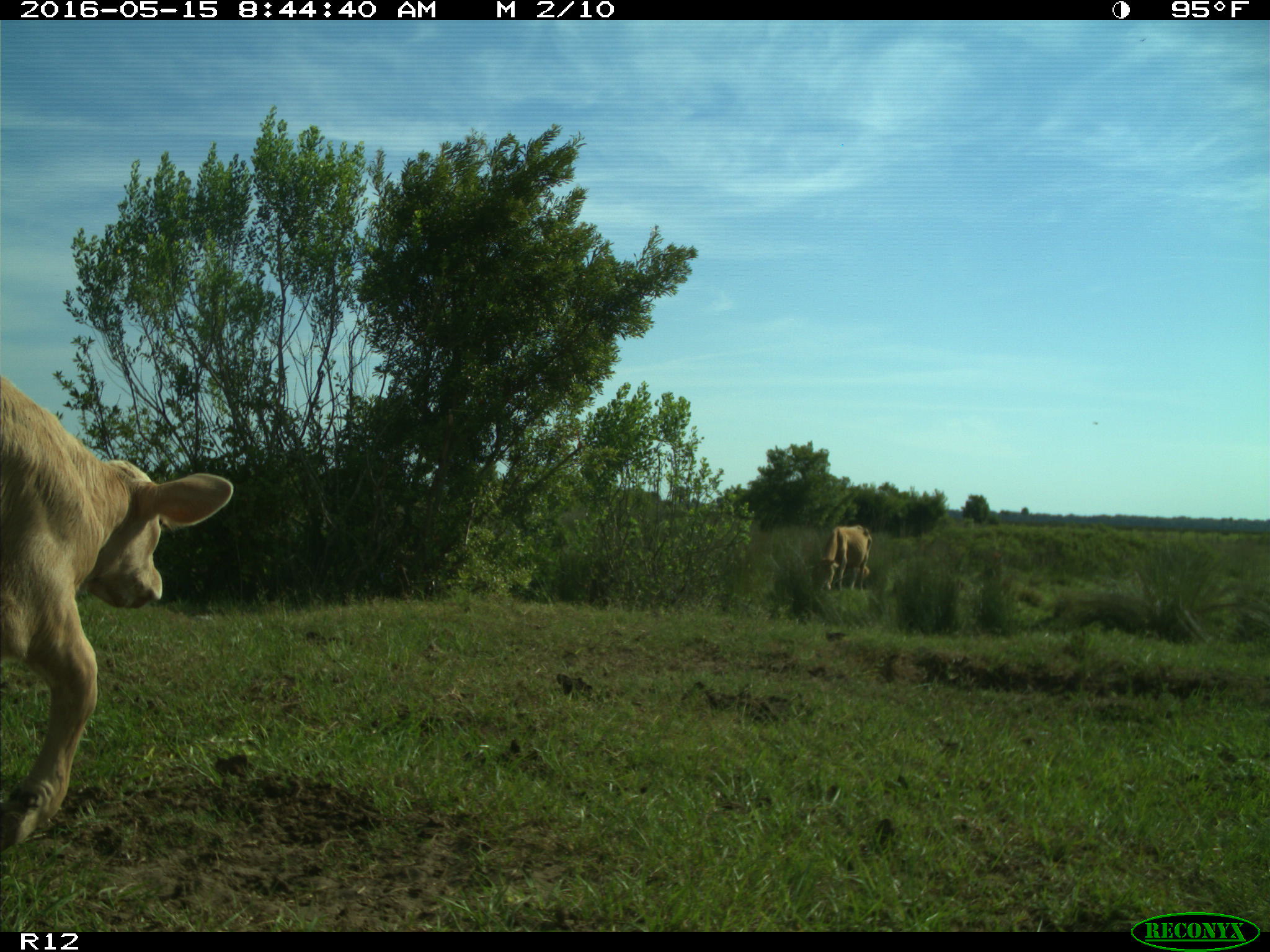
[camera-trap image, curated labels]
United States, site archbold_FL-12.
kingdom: Animalia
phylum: Chordata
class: Mammalia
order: Artiodactyla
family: Bovidae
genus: Bos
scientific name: Bos taurus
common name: domestic cow